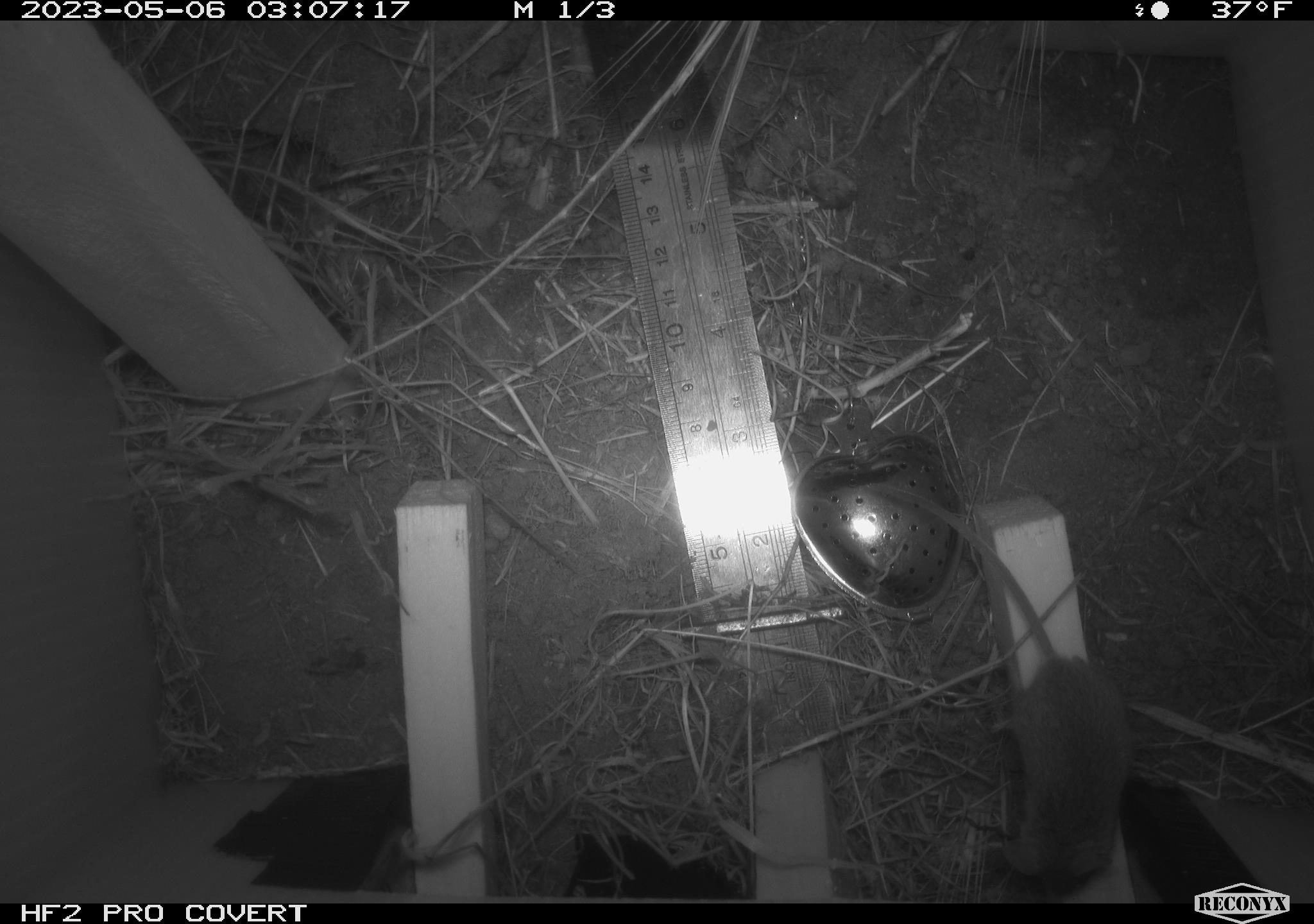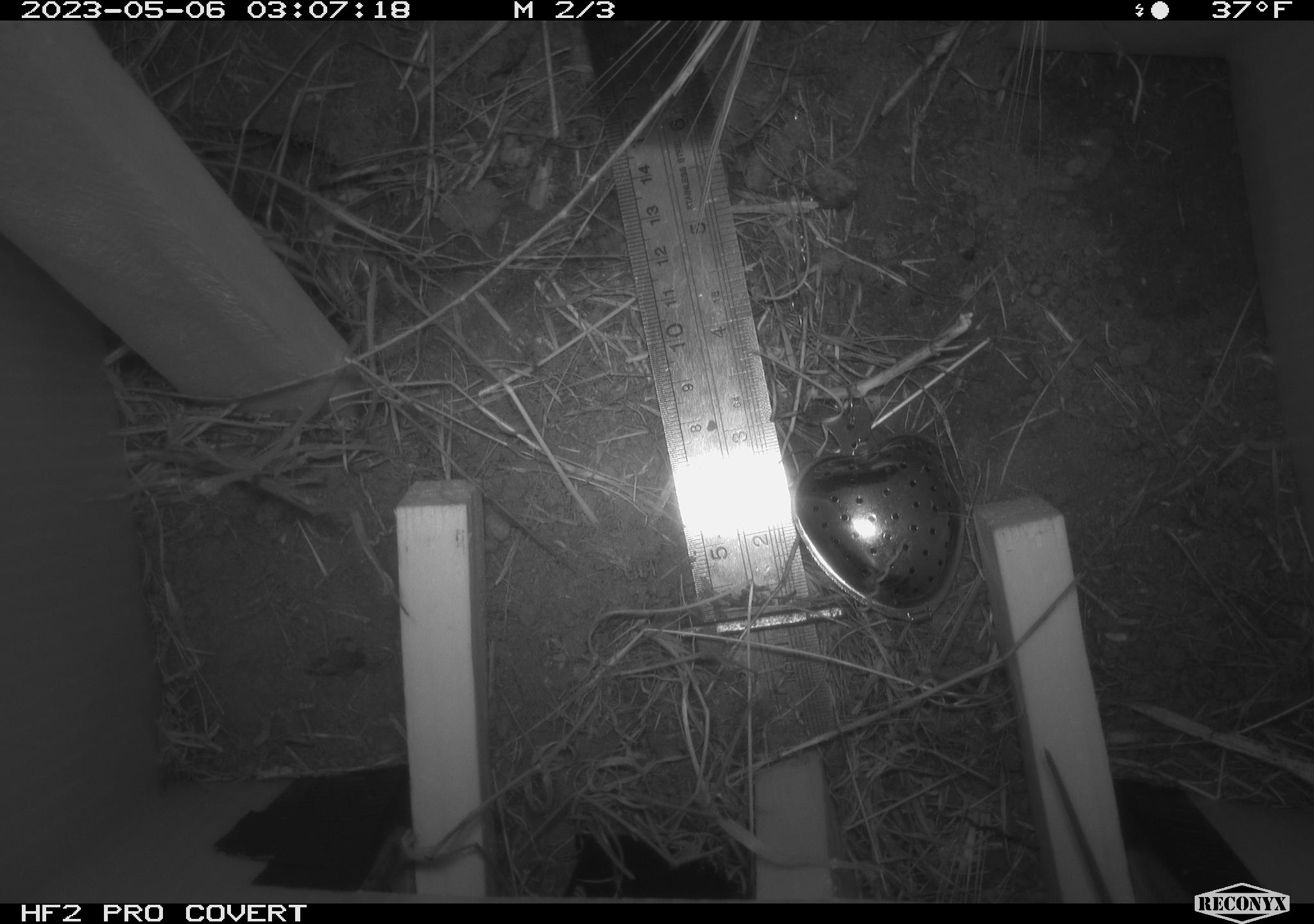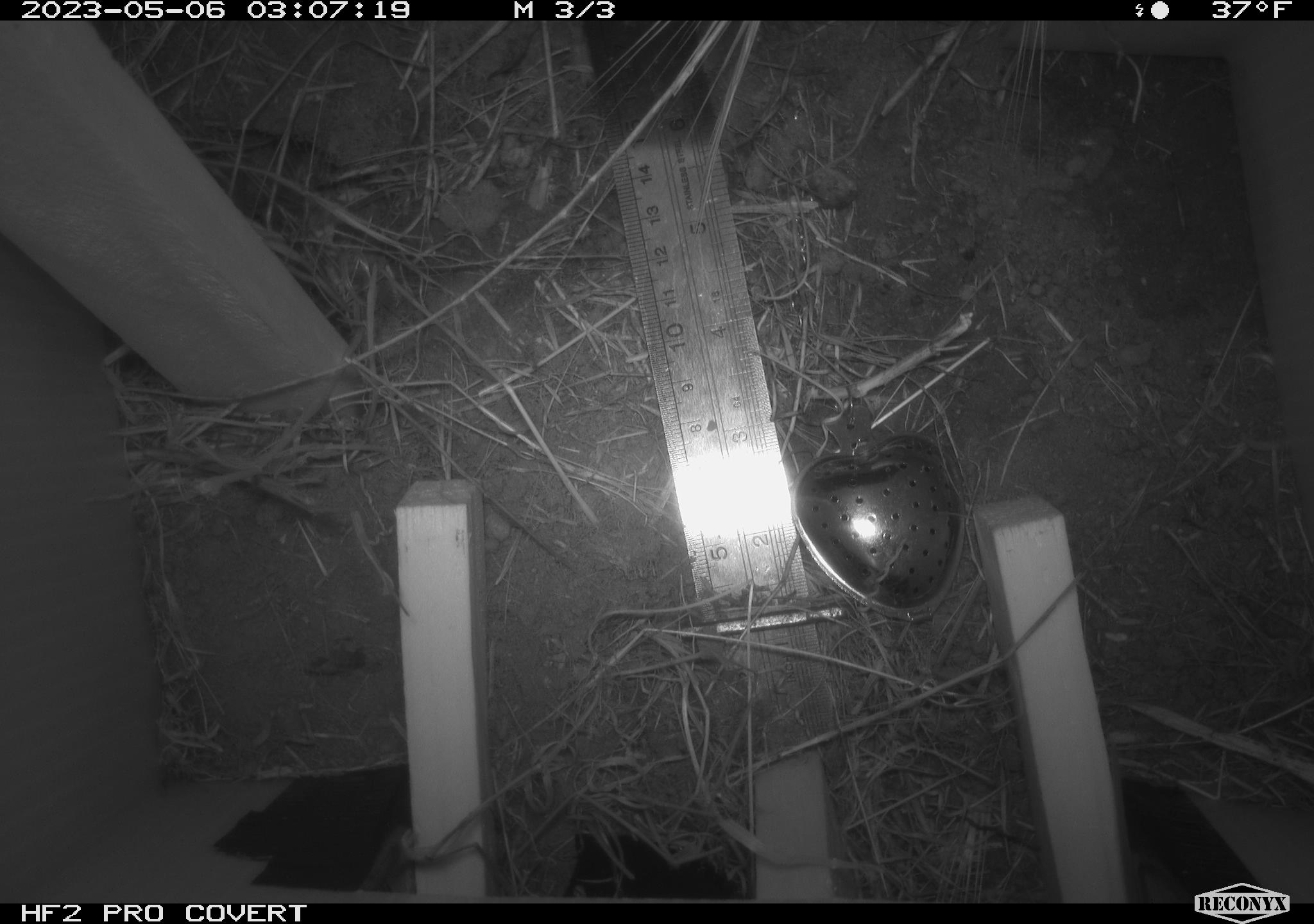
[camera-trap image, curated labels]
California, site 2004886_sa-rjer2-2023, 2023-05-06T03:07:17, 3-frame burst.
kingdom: Animalia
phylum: Chordata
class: Mammalia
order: Rodentia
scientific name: Rodentia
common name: mouse species